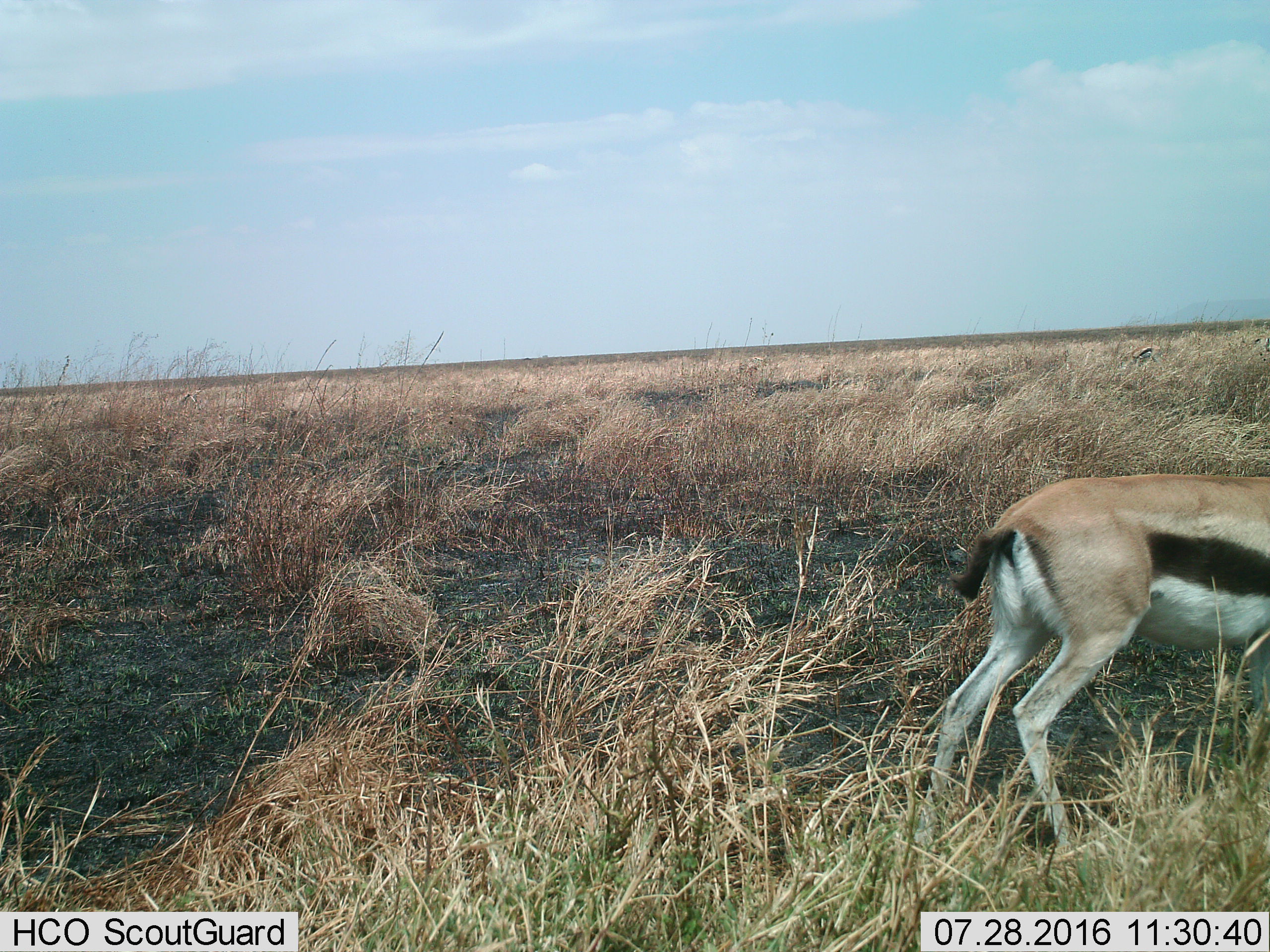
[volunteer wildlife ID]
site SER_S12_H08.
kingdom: Animalia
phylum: Chordata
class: Mammalia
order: Artiodactyla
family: Bovidae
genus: Eudorcas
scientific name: Eudorcas thomsonii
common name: thomson's gazelle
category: gazellethomsons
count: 1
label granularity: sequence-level